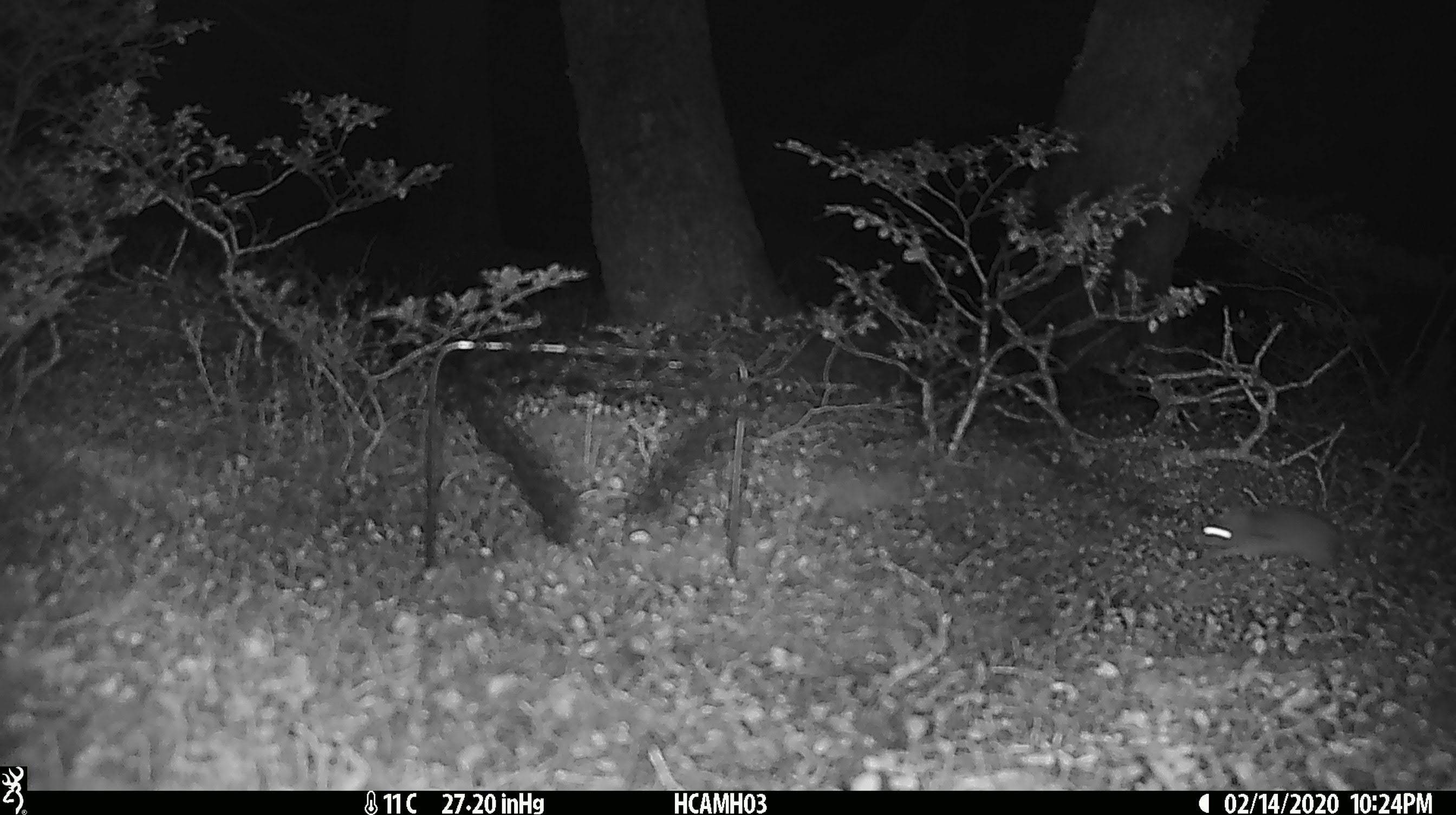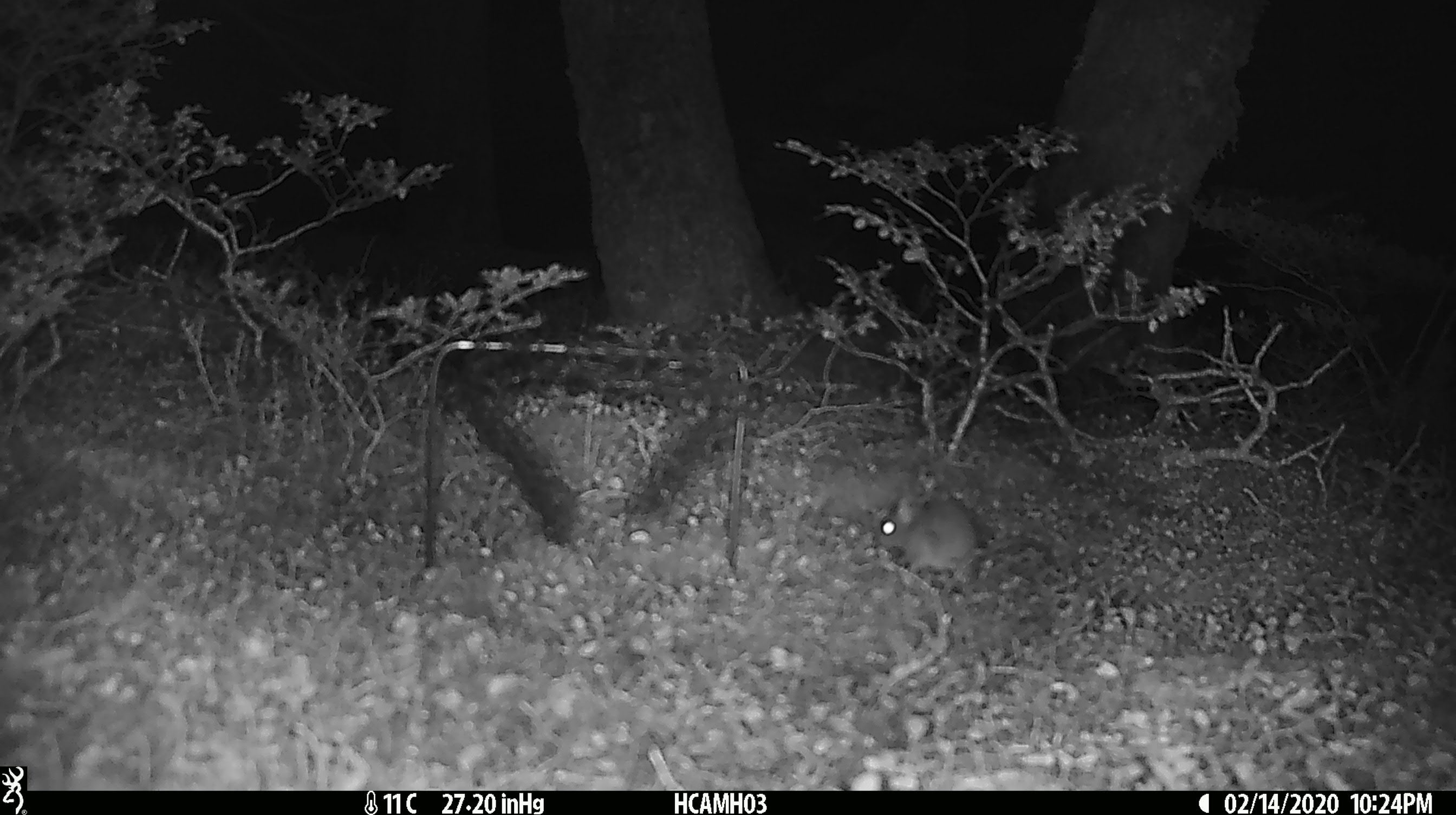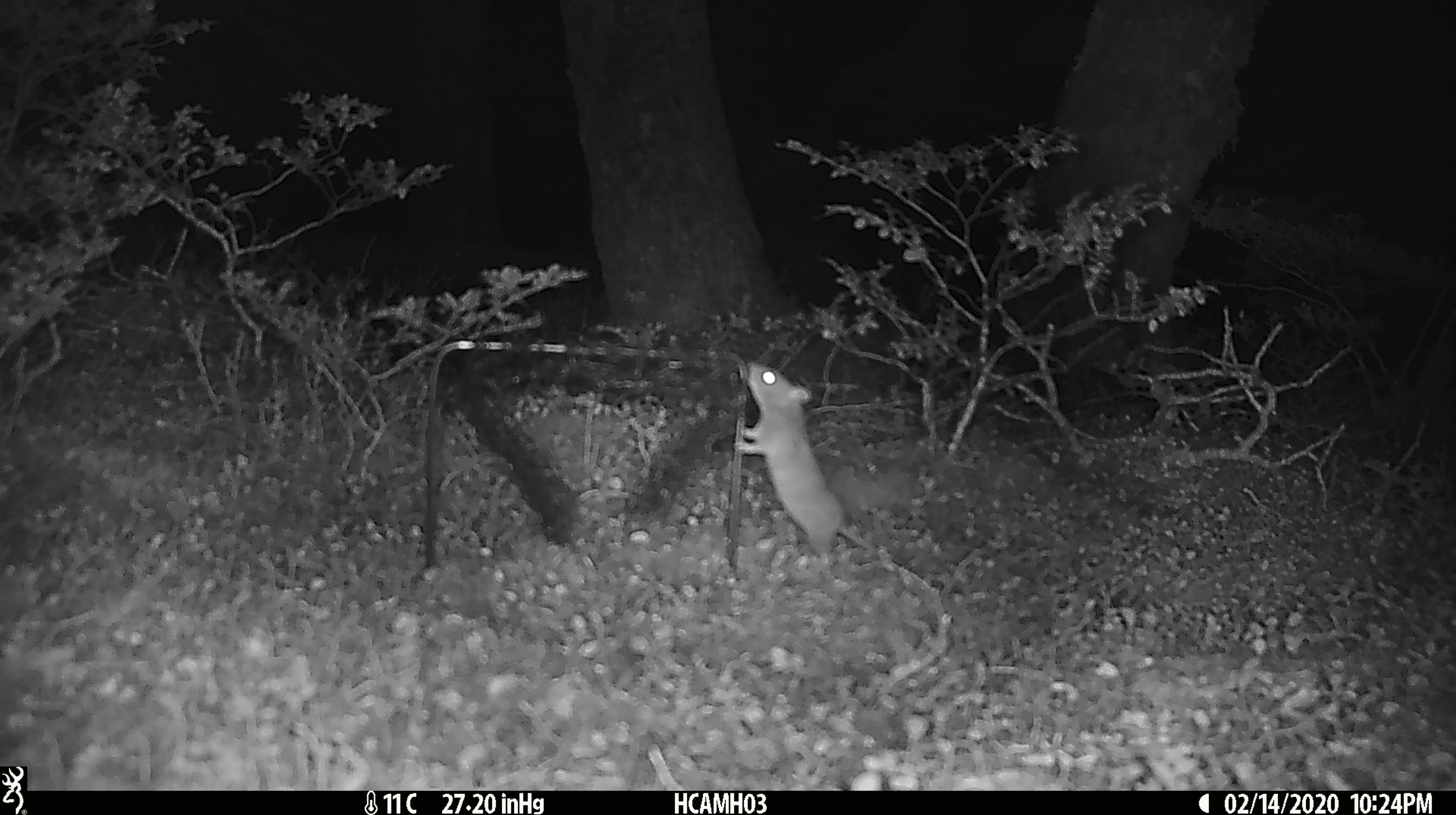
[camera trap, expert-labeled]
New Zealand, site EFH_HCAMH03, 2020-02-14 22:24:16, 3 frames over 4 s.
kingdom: Animalia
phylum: Chordata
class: Mammalia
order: Rodentia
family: Muridae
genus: Mus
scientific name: Mus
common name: mouse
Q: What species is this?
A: Mouse (Mus).